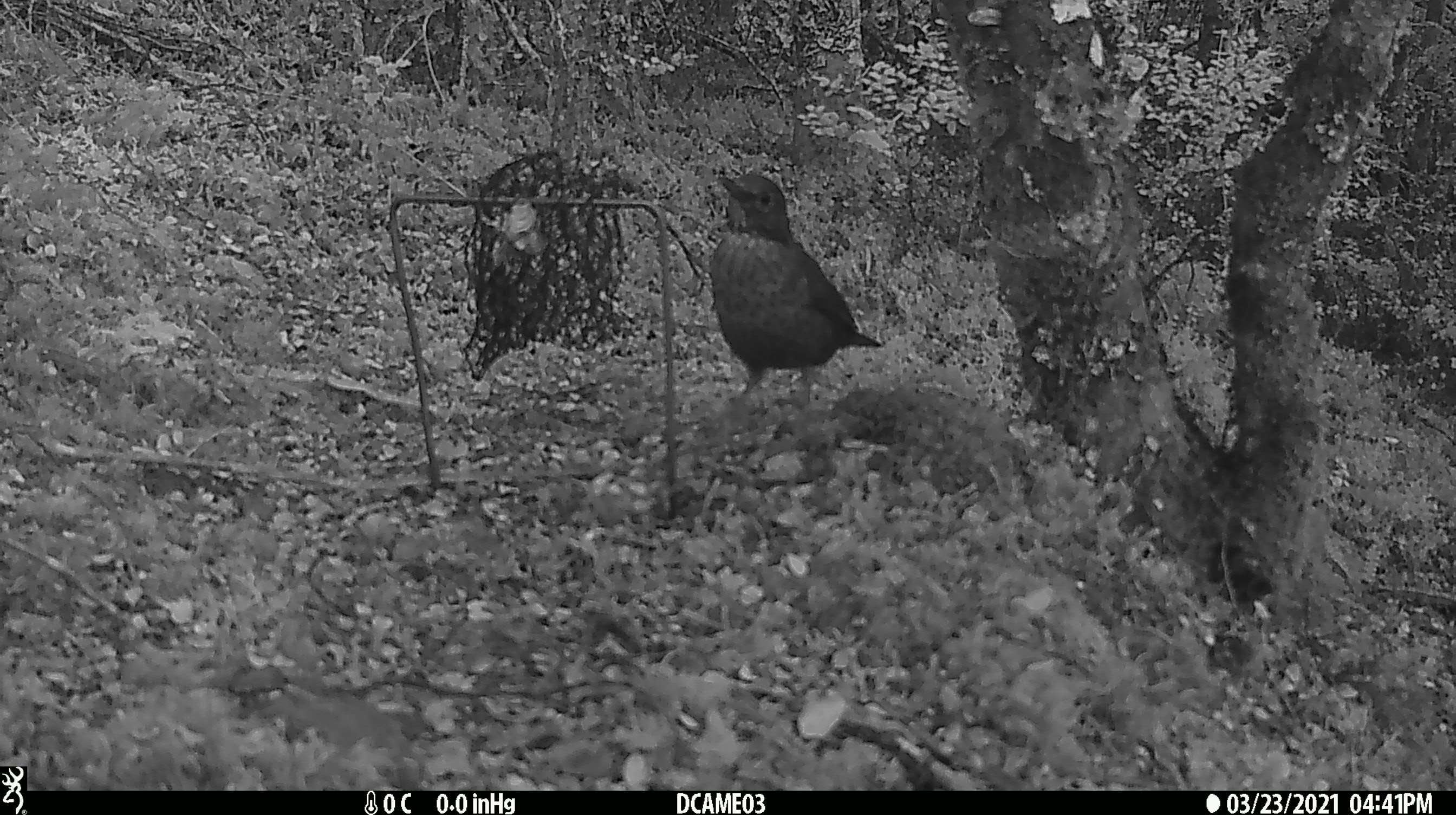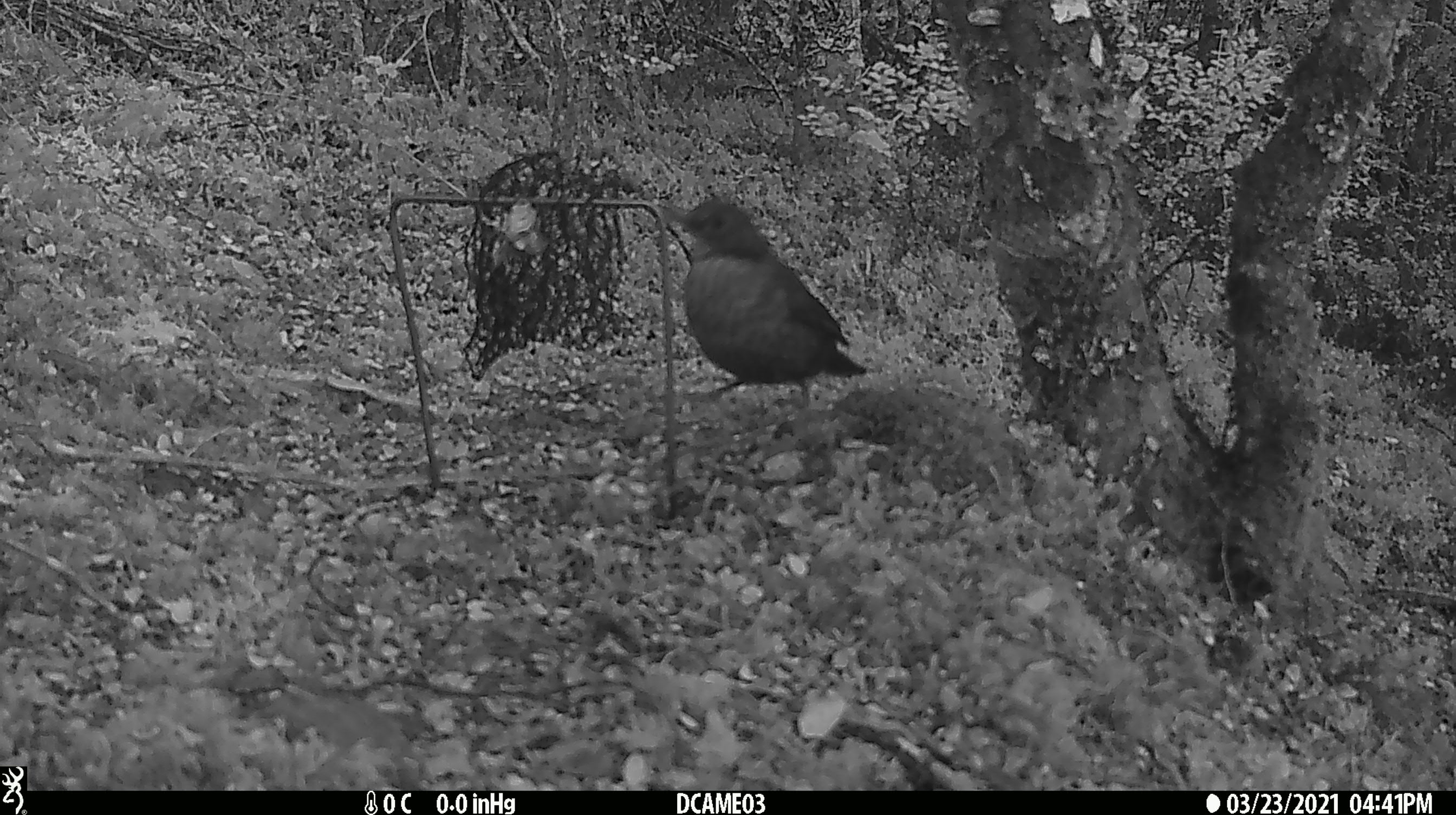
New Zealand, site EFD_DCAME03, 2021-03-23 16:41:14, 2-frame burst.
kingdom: Animalia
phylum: Chordata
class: Aves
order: Passeriformes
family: Turdidae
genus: Turdus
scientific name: Turdus philomelos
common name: song thrush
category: thrush